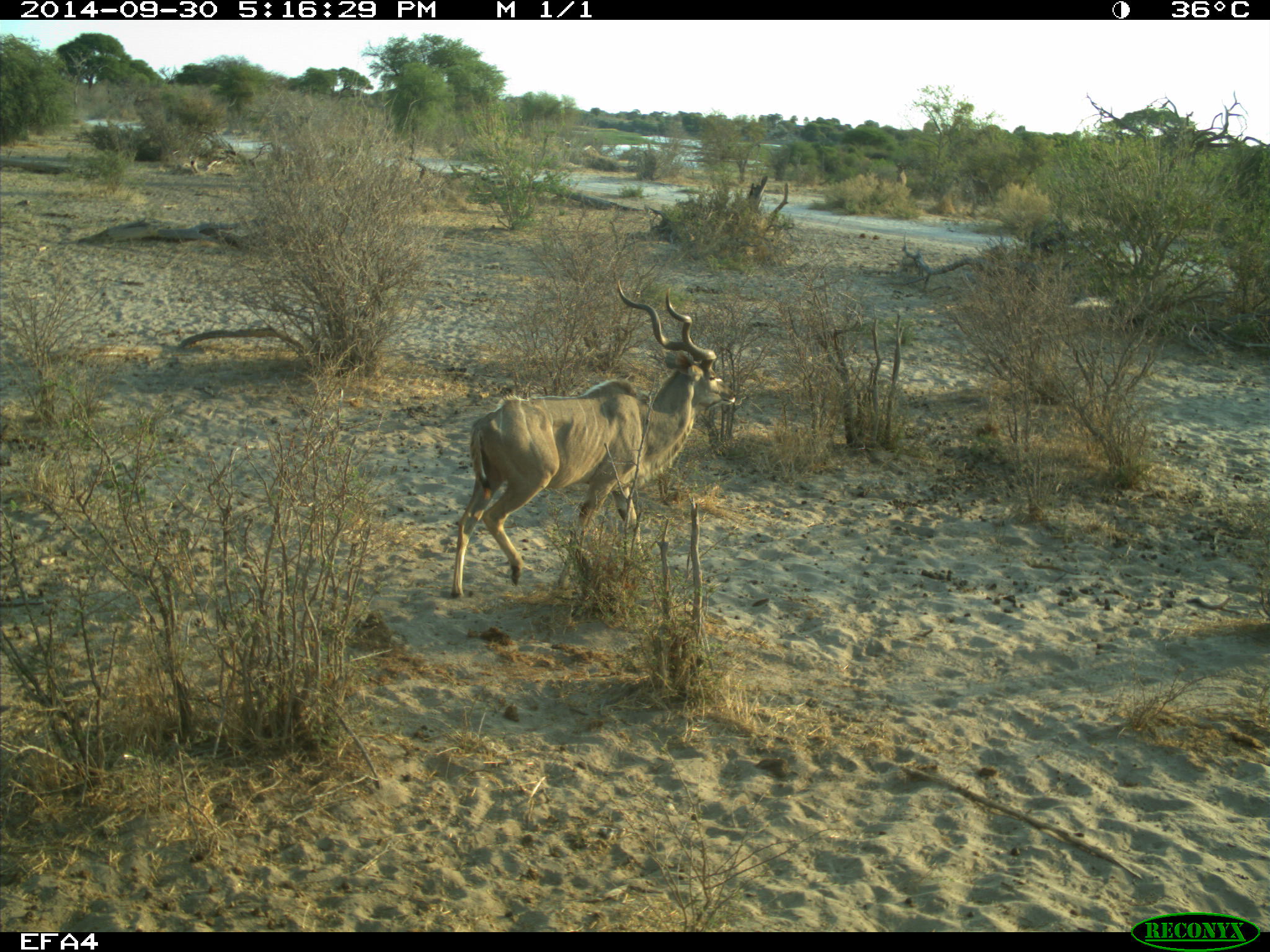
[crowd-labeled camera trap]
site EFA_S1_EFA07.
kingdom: Animalia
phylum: Chordata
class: Mammalia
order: Artiodactyla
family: Bovidae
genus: Tragelaphus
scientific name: Tragelaphus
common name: kudu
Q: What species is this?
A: Kudu (Tragelaphus).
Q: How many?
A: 1.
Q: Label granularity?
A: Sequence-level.